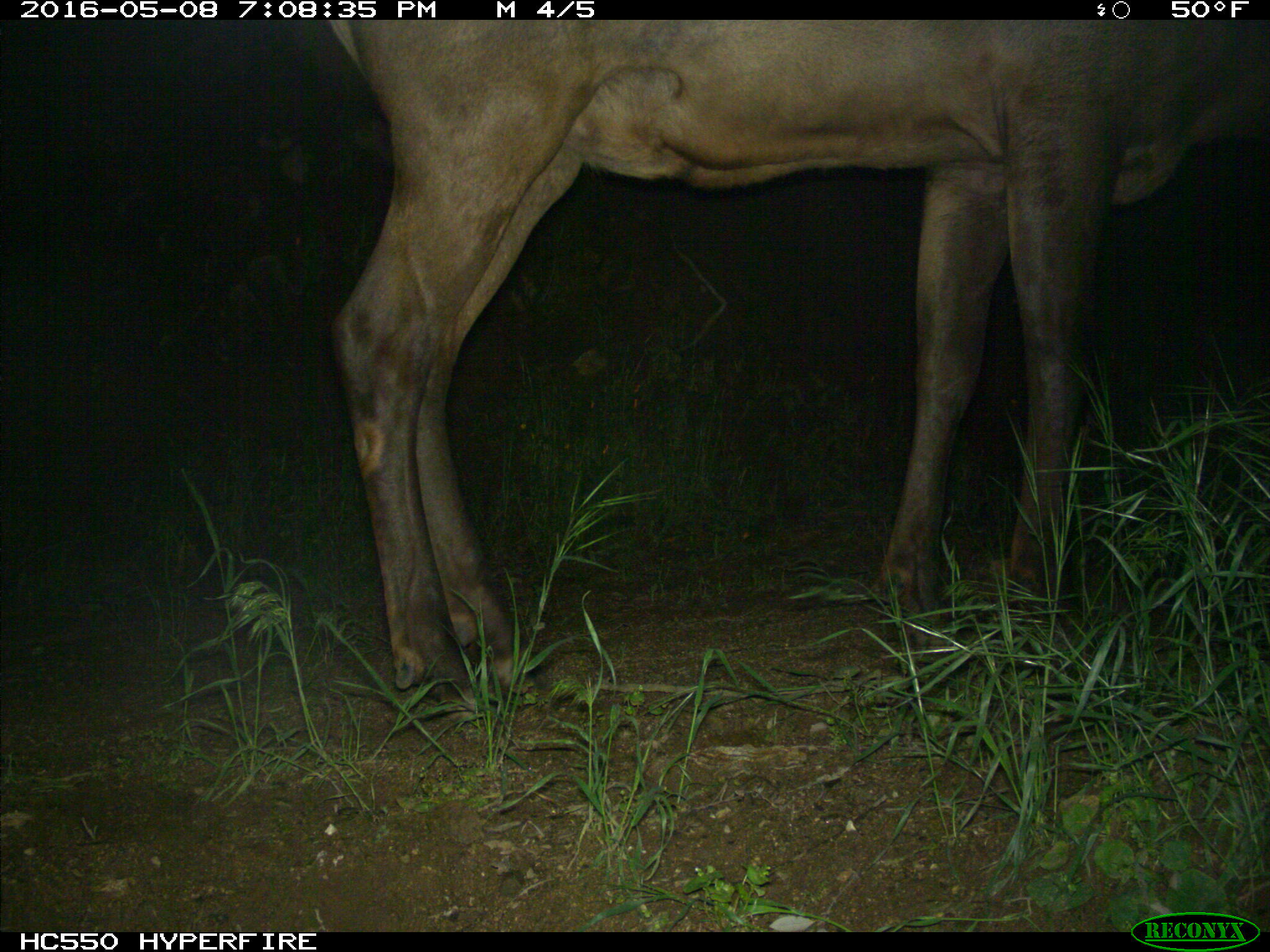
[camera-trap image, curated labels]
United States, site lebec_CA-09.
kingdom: Animalia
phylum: Chordata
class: Mammalia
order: Artiodactyla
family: Cervidae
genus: Cervus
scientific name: Cervus canadensis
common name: elk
Cervus canadensis (elk).